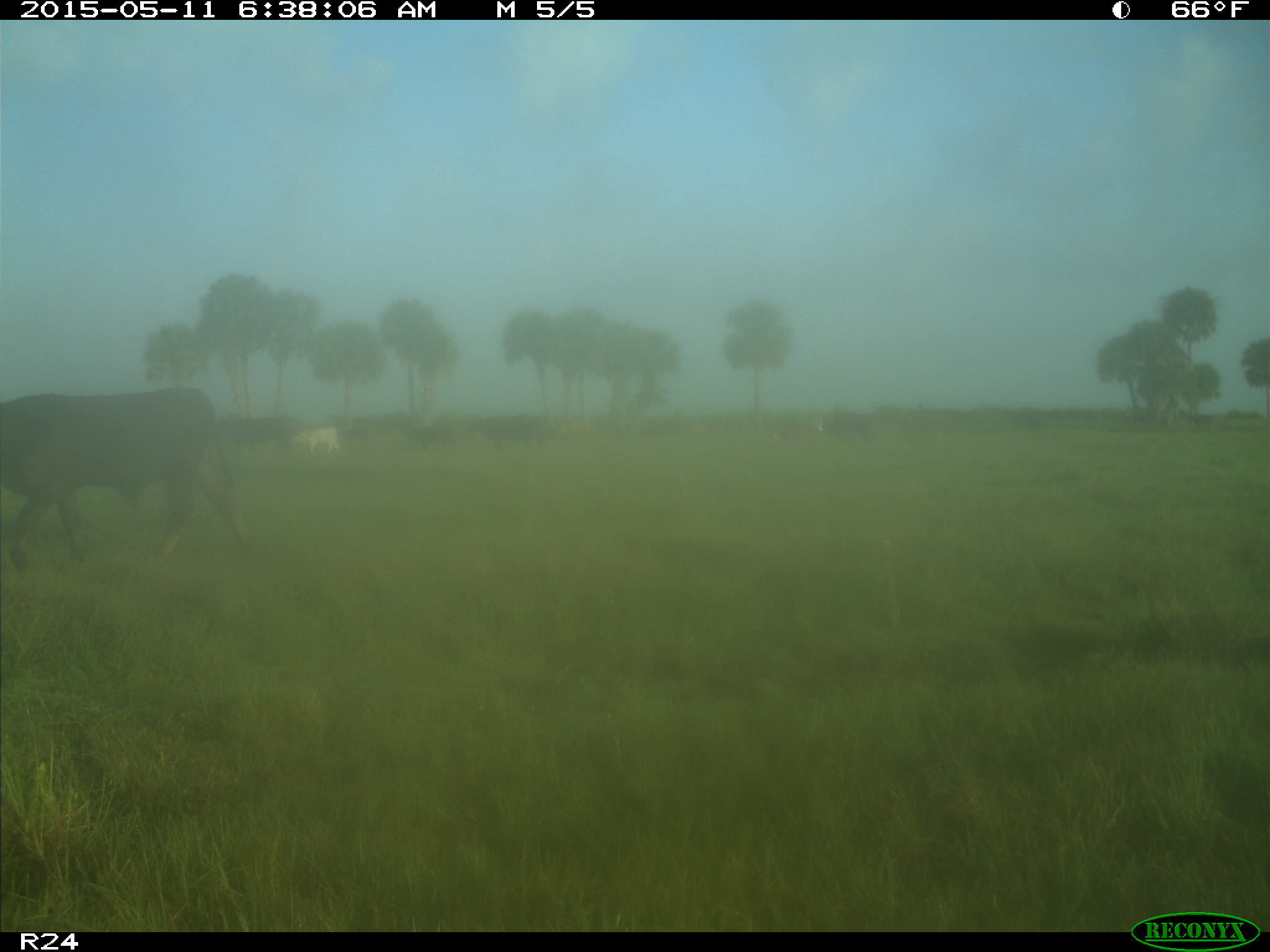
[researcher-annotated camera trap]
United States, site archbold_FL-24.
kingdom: Animalia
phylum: Chordata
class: Mammalia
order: Artiodactyla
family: Bovidae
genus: Bos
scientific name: Bos taurus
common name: domestic cow